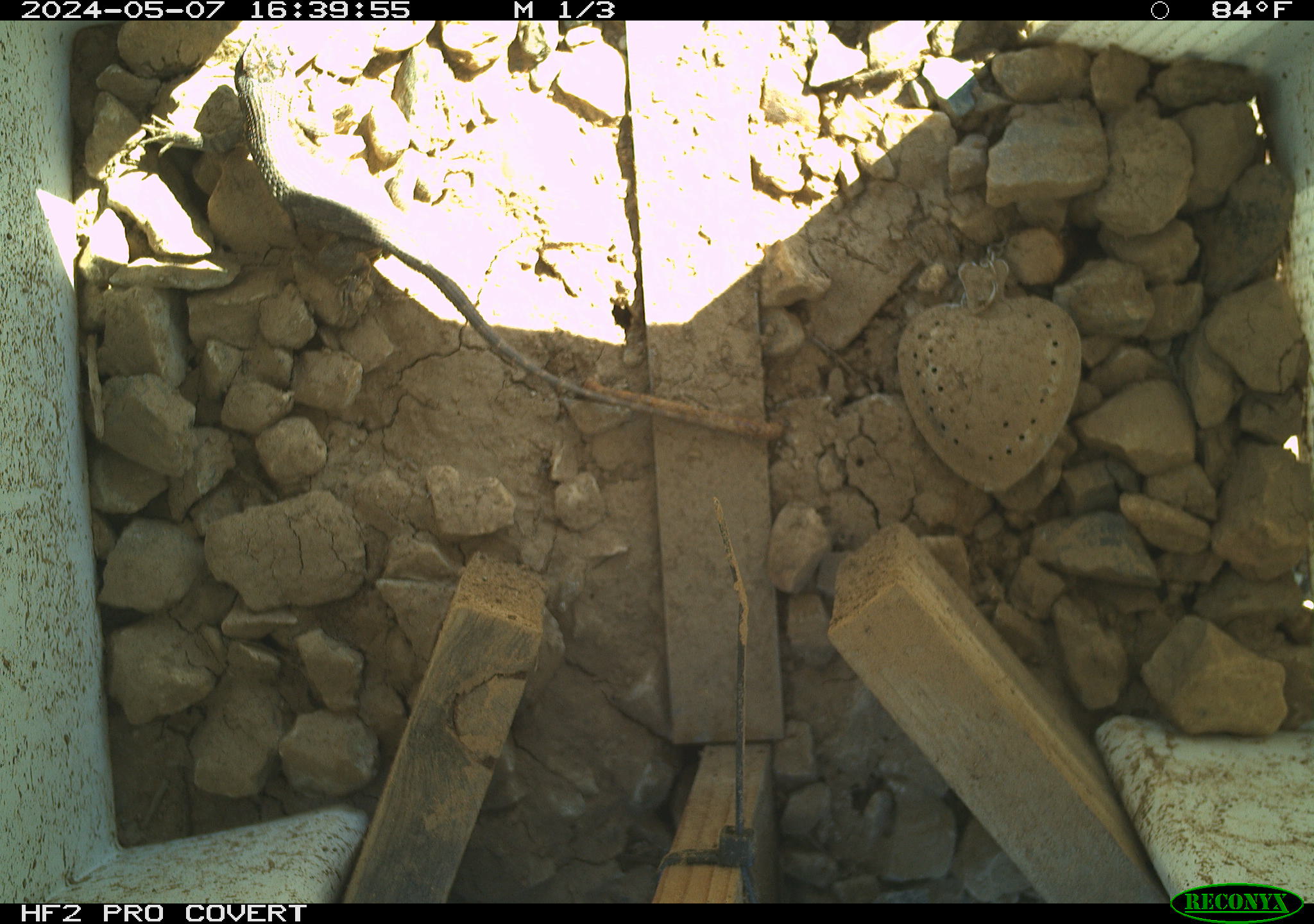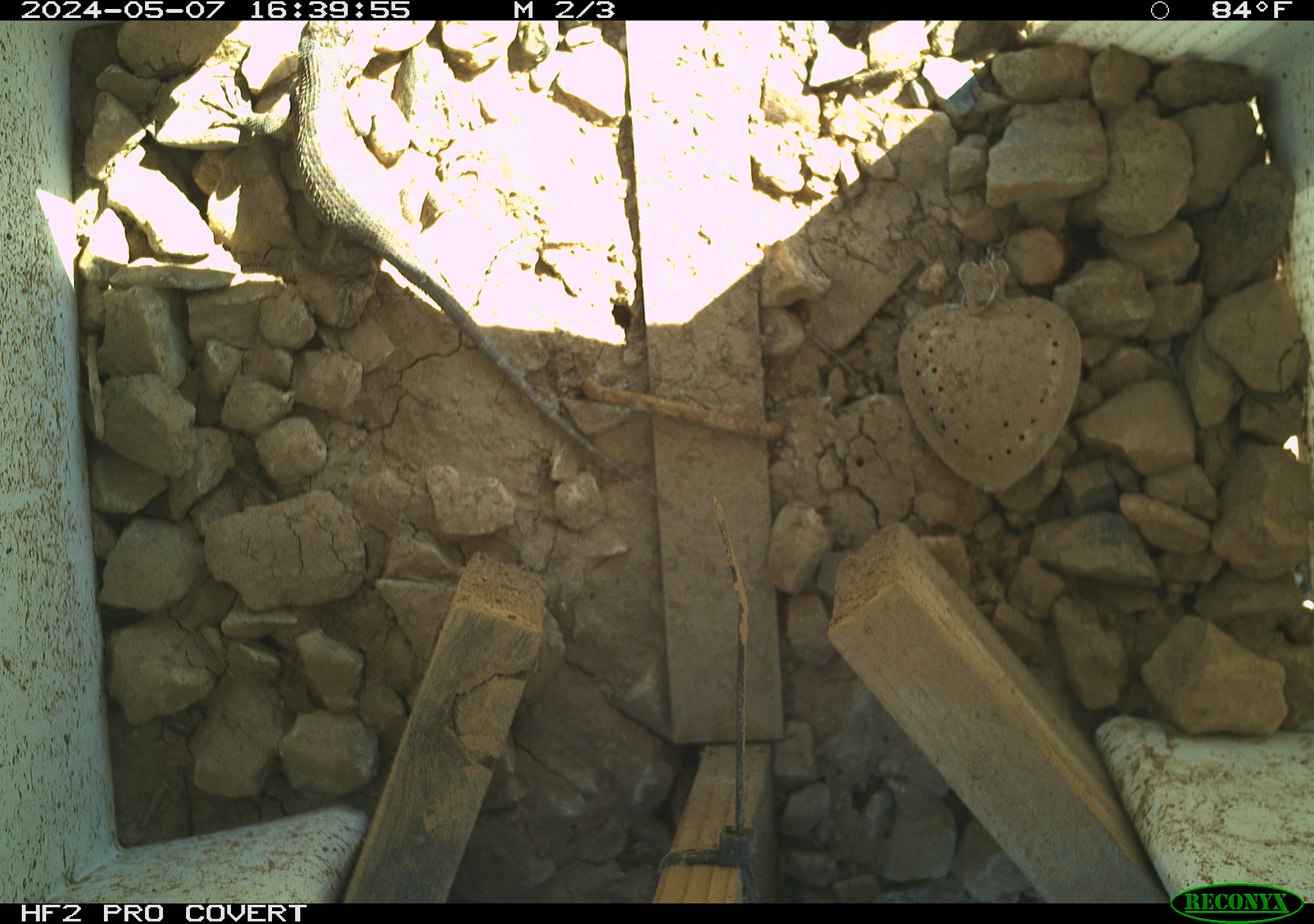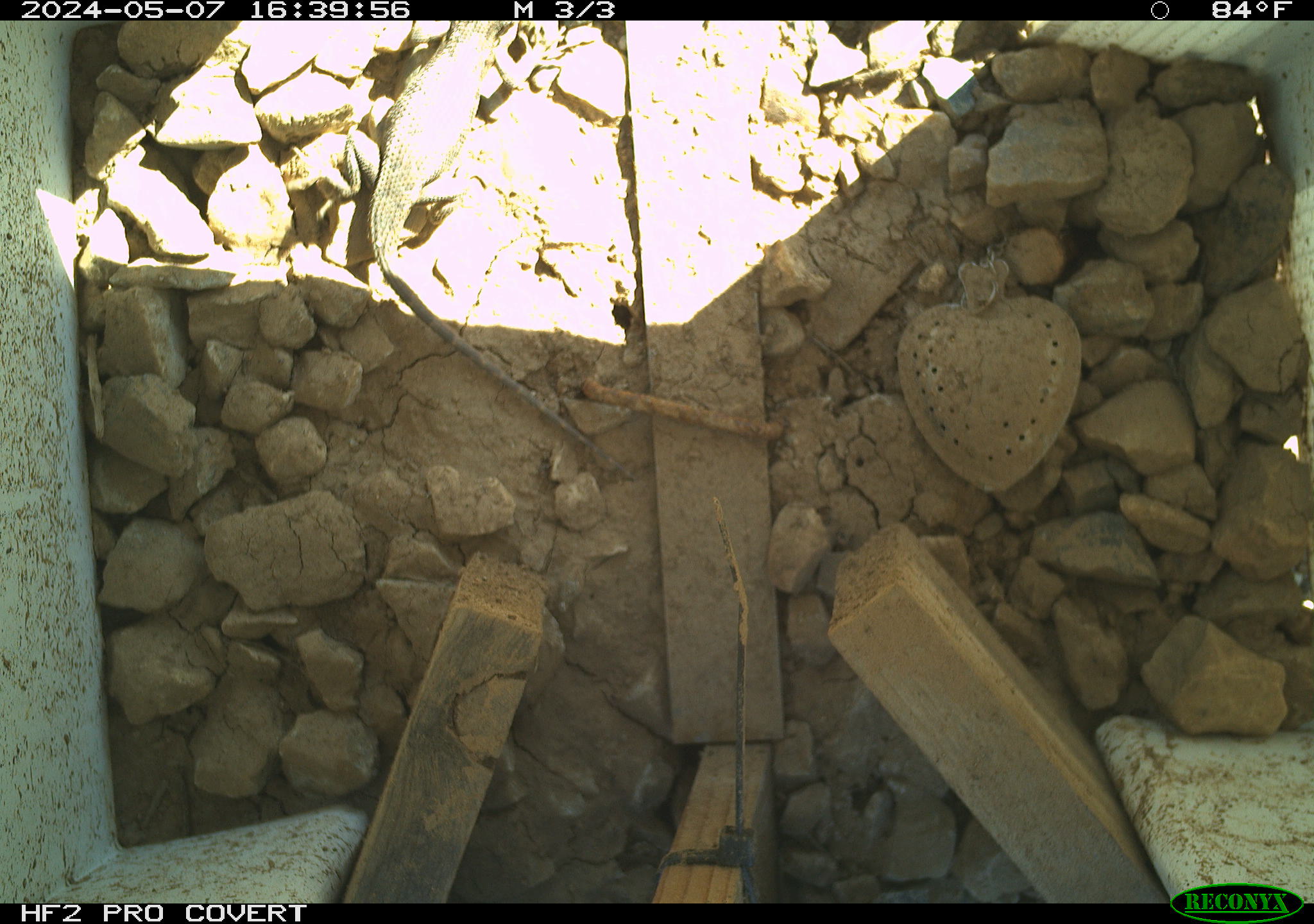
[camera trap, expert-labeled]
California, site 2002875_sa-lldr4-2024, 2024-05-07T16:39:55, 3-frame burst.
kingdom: Animalia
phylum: Chordata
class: Reptilia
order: Squamata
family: Phrynosomatidae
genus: Sceloporus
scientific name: Sceloporus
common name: spiny lizards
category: sceloporus species